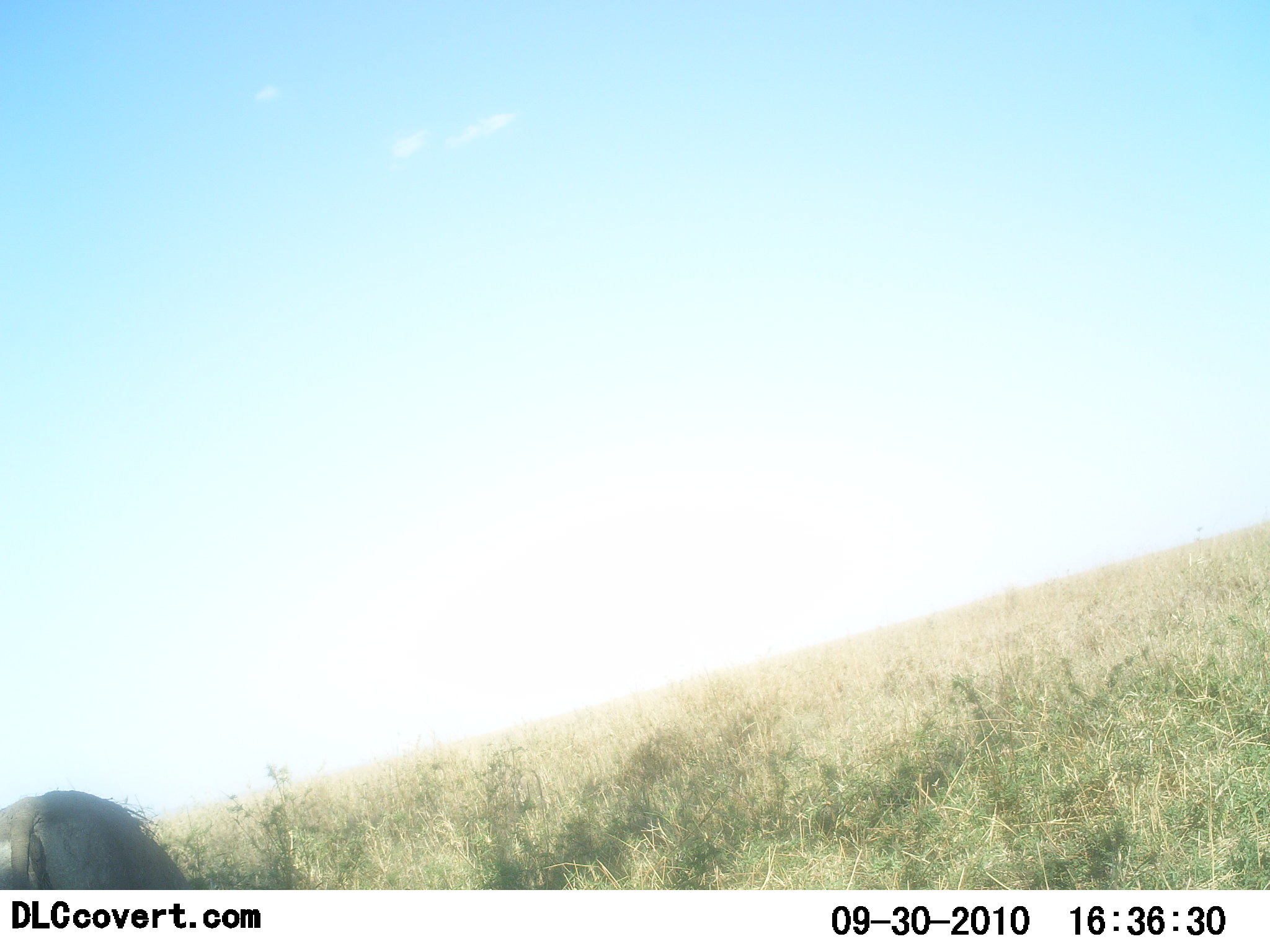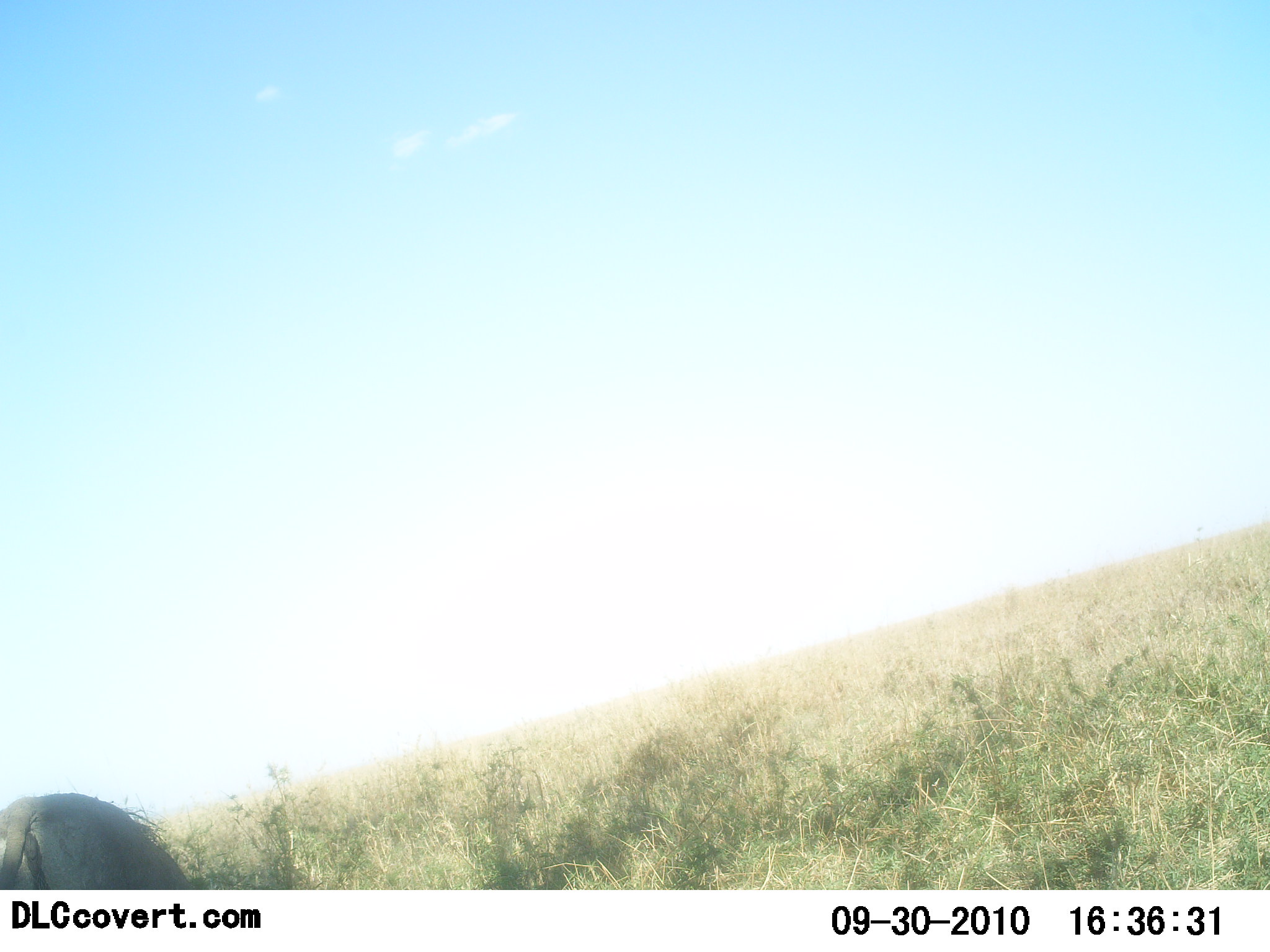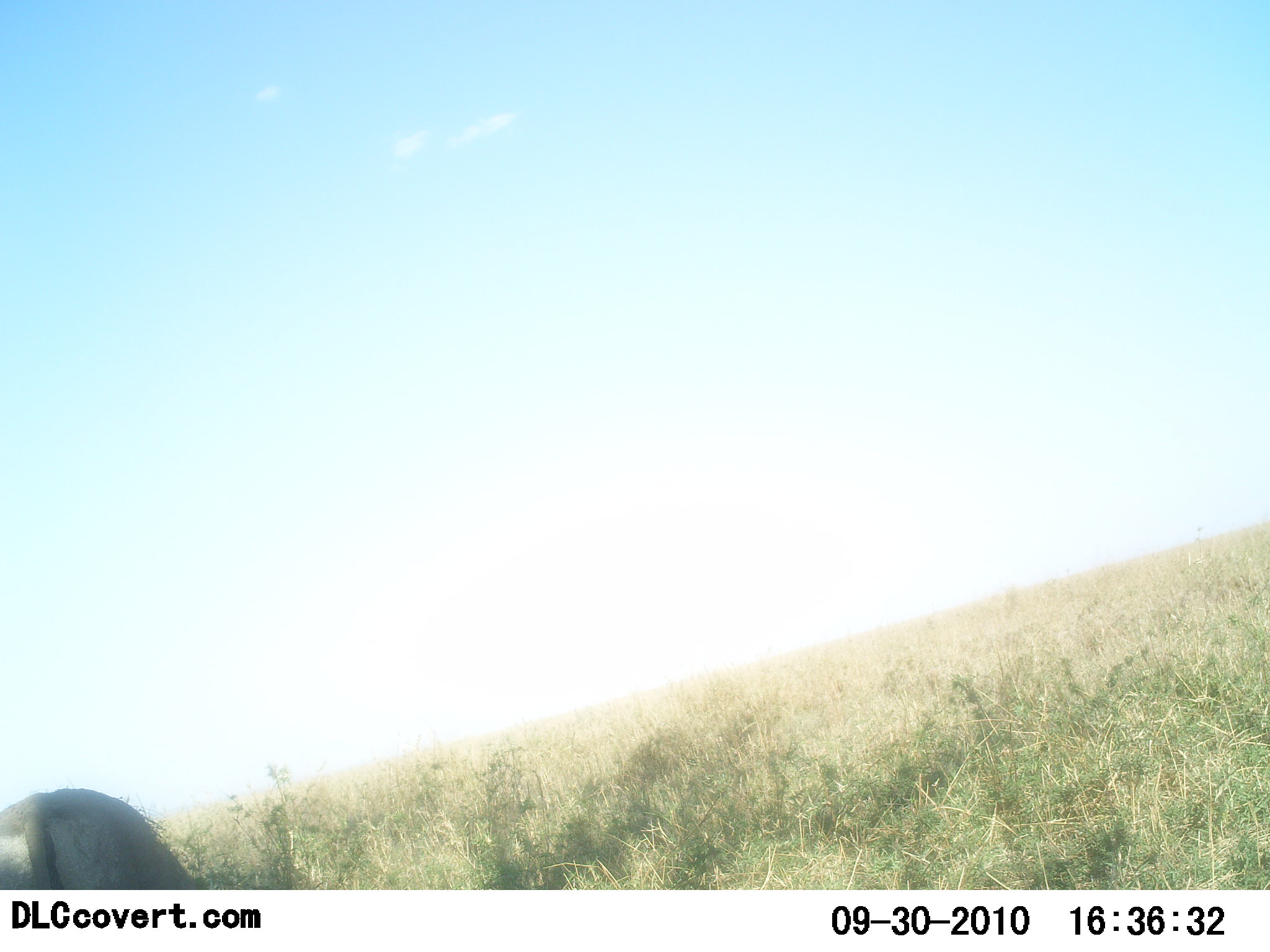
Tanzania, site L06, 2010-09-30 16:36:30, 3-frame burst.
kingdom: Animalia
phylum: Chordata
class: Mammalia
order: Artiodactyla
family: Suidae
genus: Phacochoerus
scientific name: Phacochoerus africanus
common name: warthog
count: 1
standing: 71%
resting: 0%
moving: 0%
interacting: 0%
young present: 0%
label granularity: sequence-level